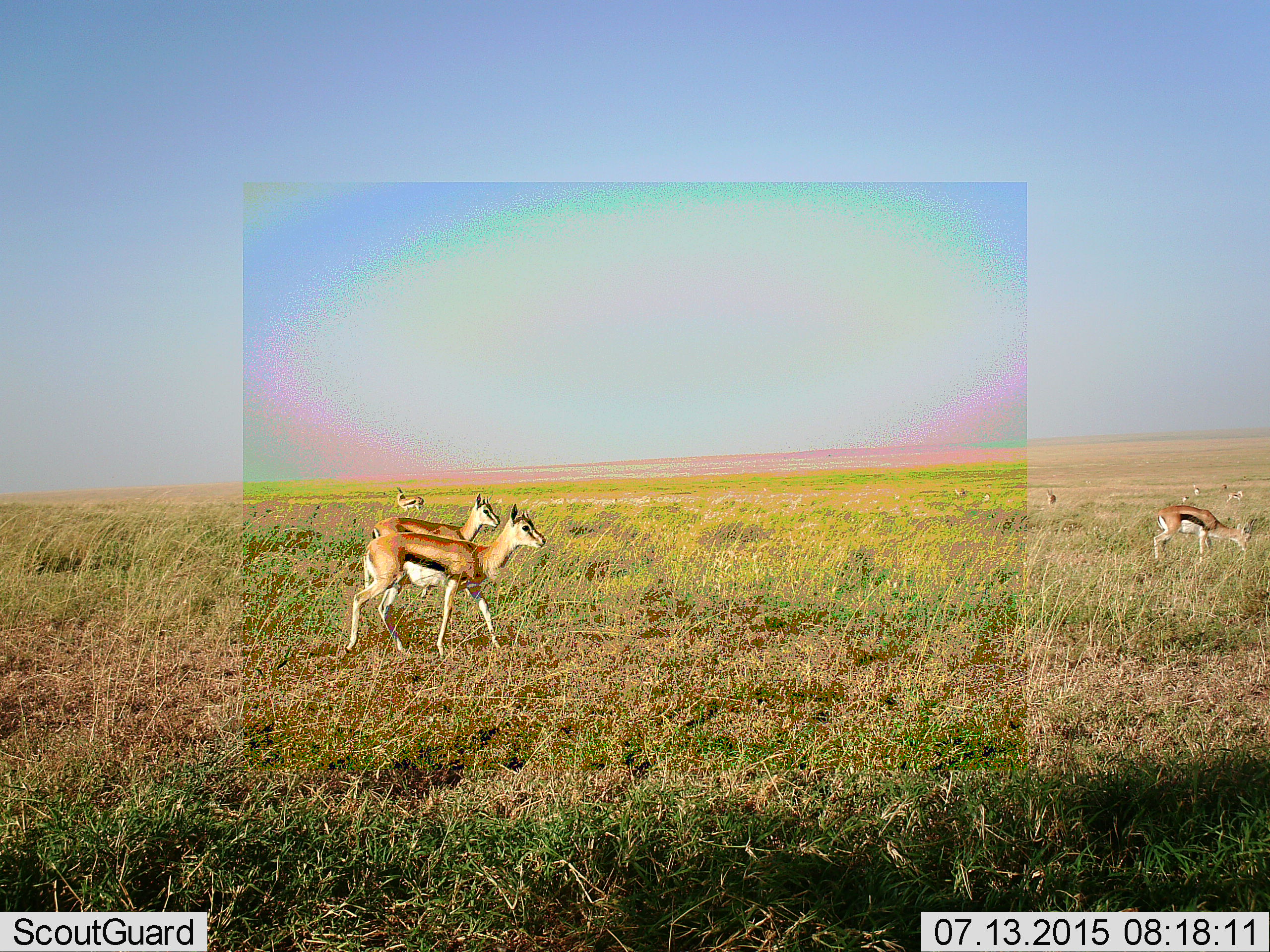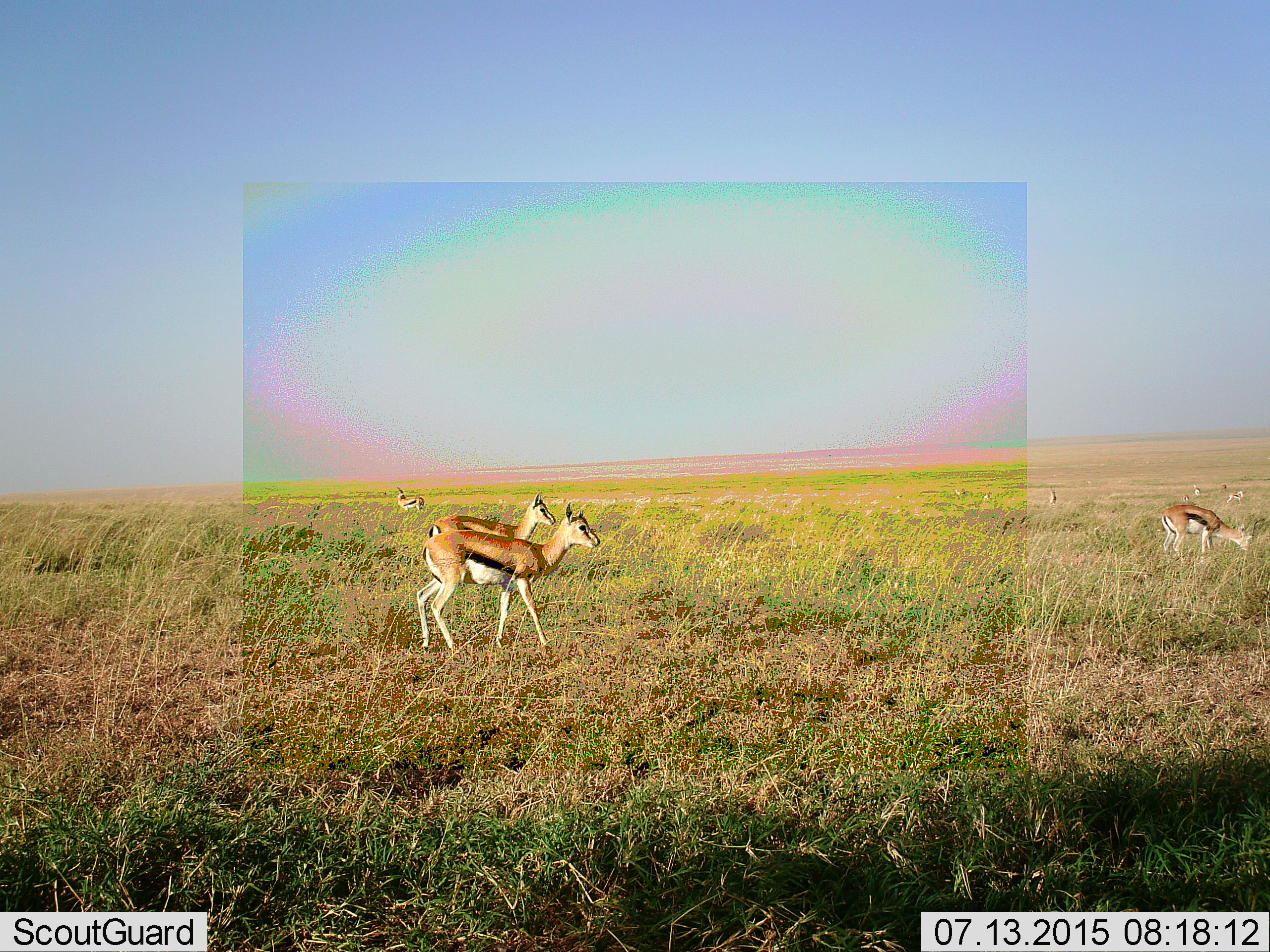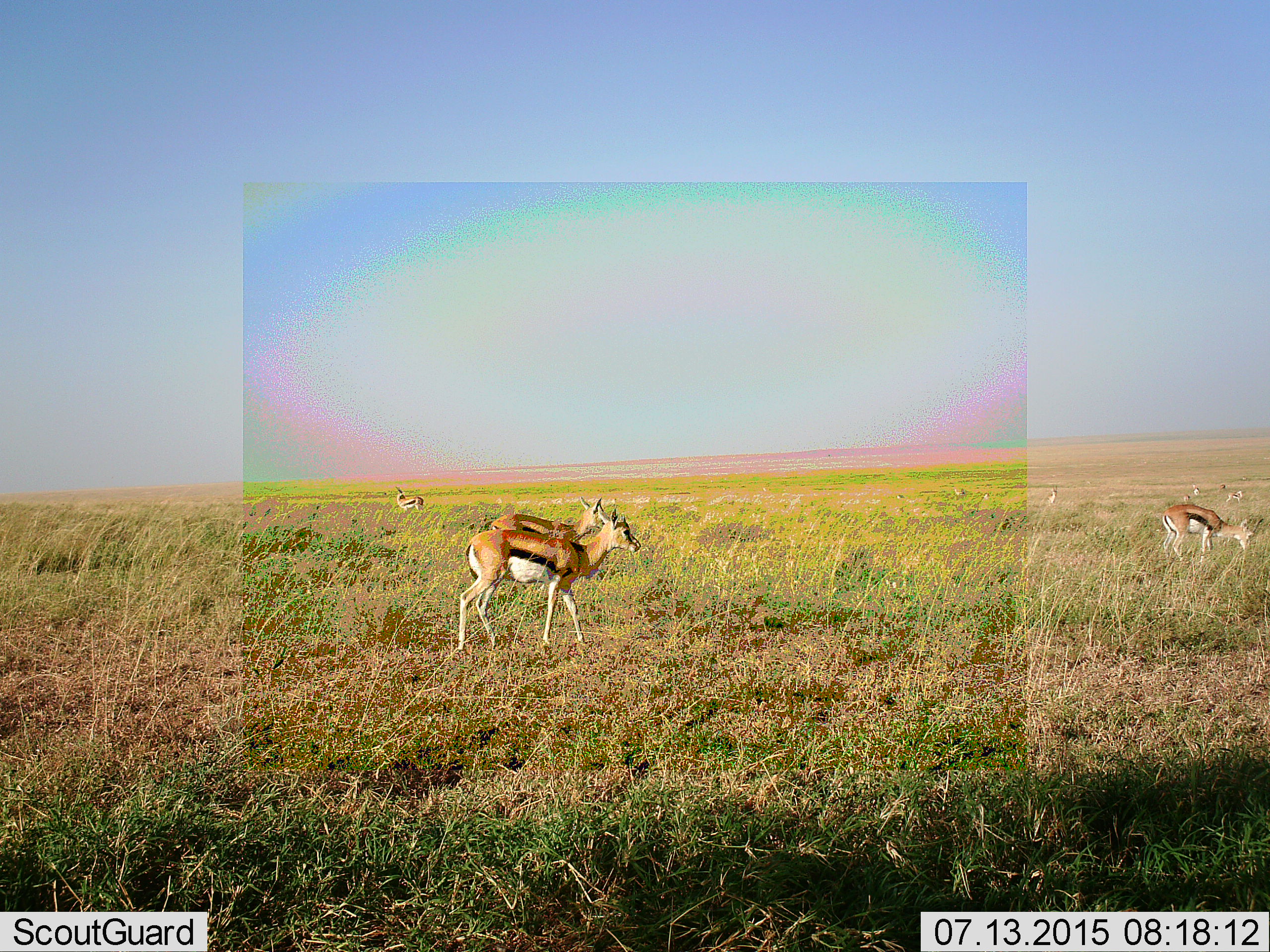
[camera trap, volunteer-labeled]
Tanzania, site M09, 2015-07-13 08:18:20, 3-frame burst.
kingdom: Animalia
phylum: Chordata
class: Mammalia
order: Artiodactyla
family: Bovidae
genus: Eudorcas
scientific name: Eudorcas thomsonii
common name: thomson's gazelle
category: gazellethomsons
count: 10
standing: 56%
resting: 11%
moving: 67%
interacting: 0%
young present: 11%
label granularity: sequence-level